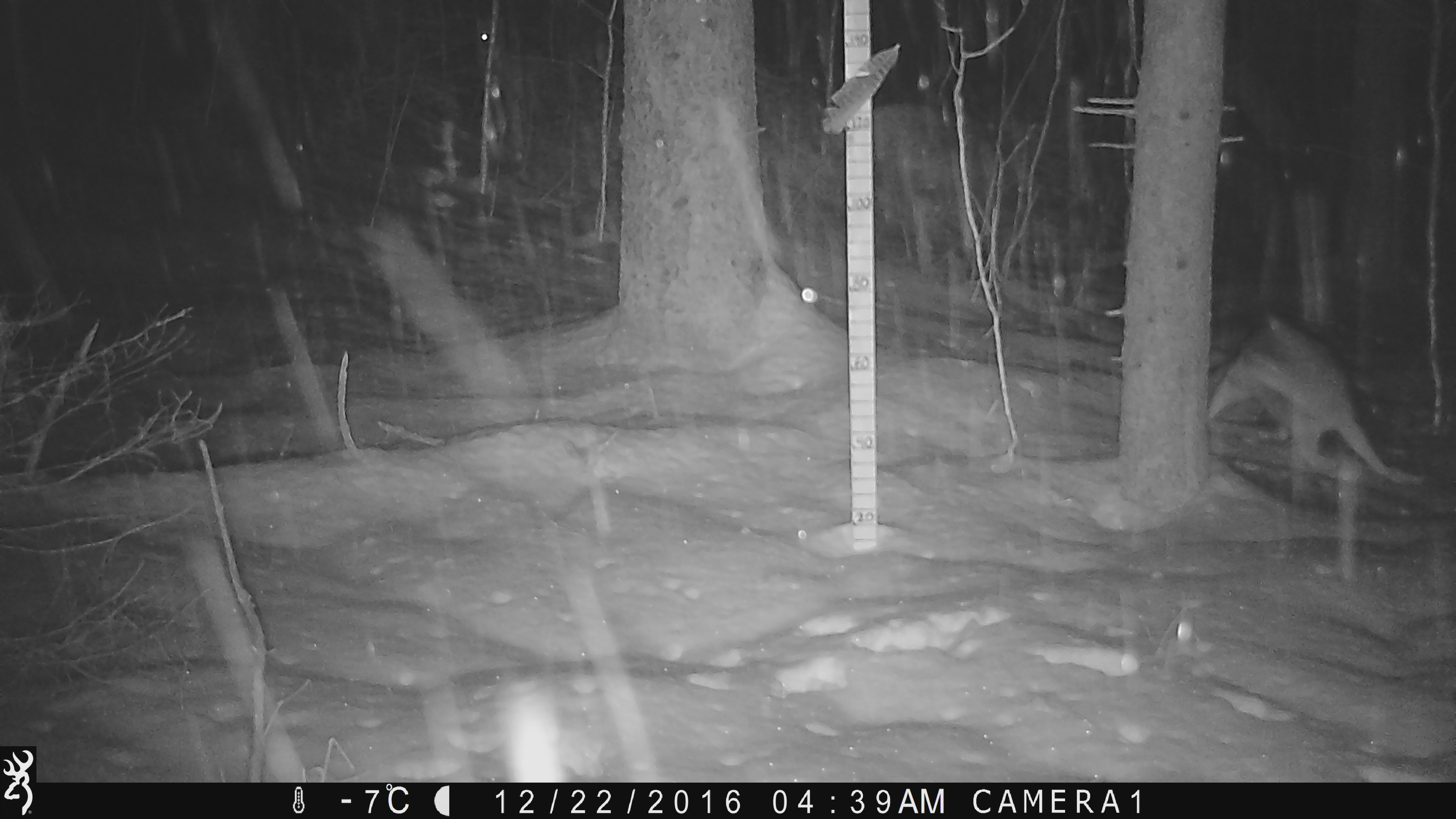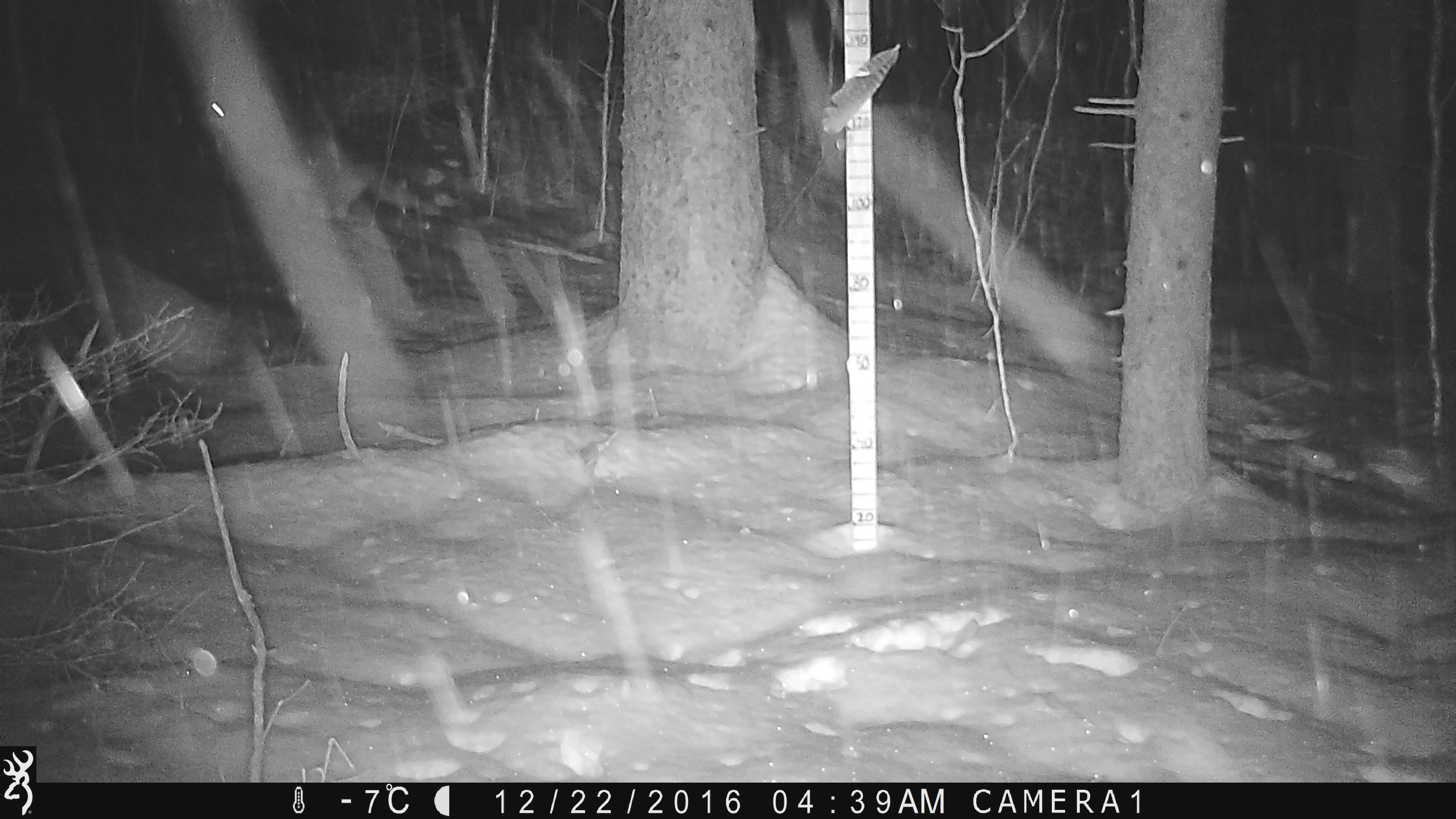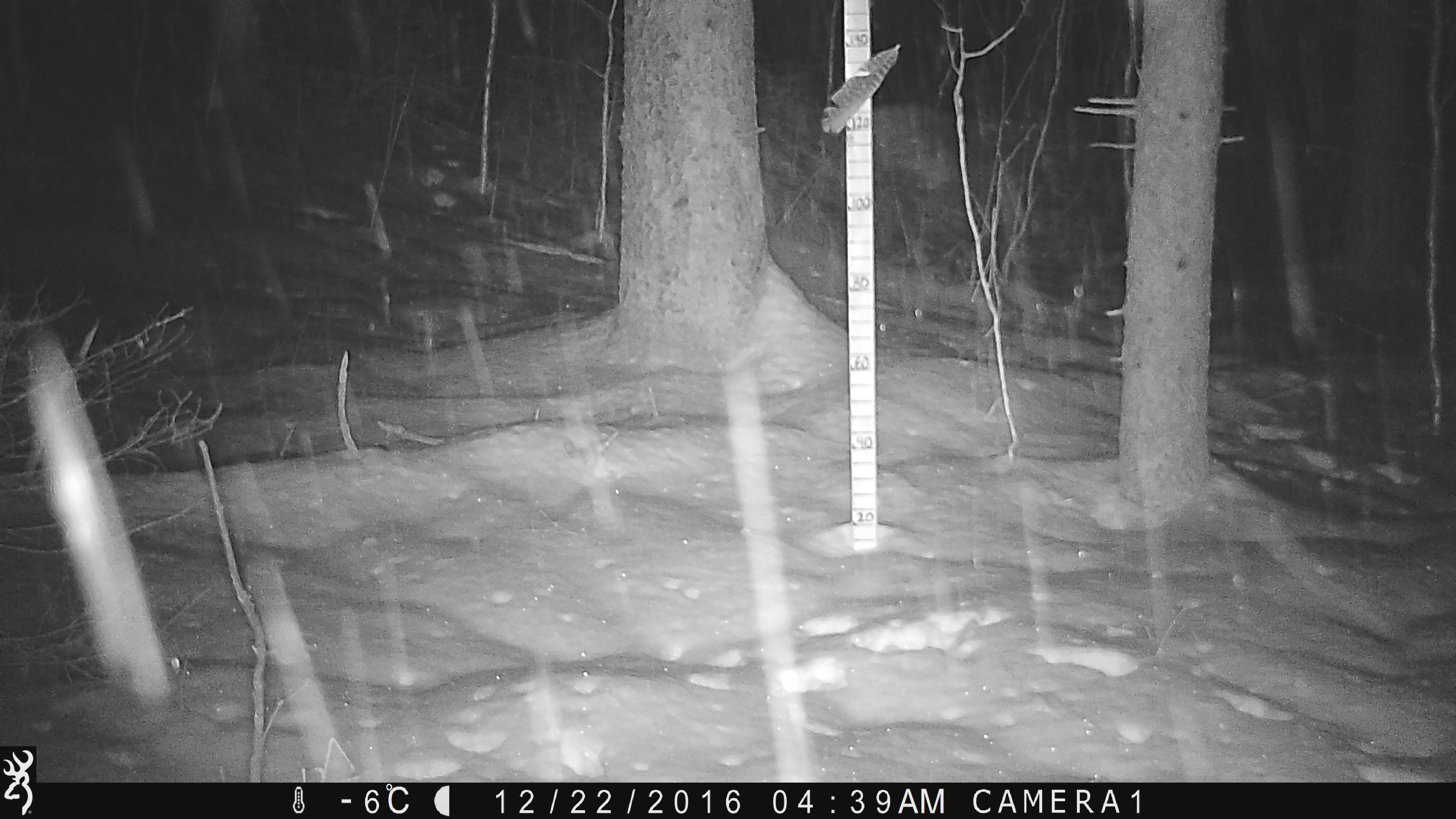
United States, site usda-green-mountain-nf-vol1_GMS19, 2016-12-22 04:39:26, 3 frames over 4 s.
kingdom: Animalia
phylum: Chordata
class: Mammalia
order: Carnivora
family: Canidae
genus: Canis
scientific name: Canis latrans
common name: coyote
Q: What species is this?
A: Coyote (Canis latrans).